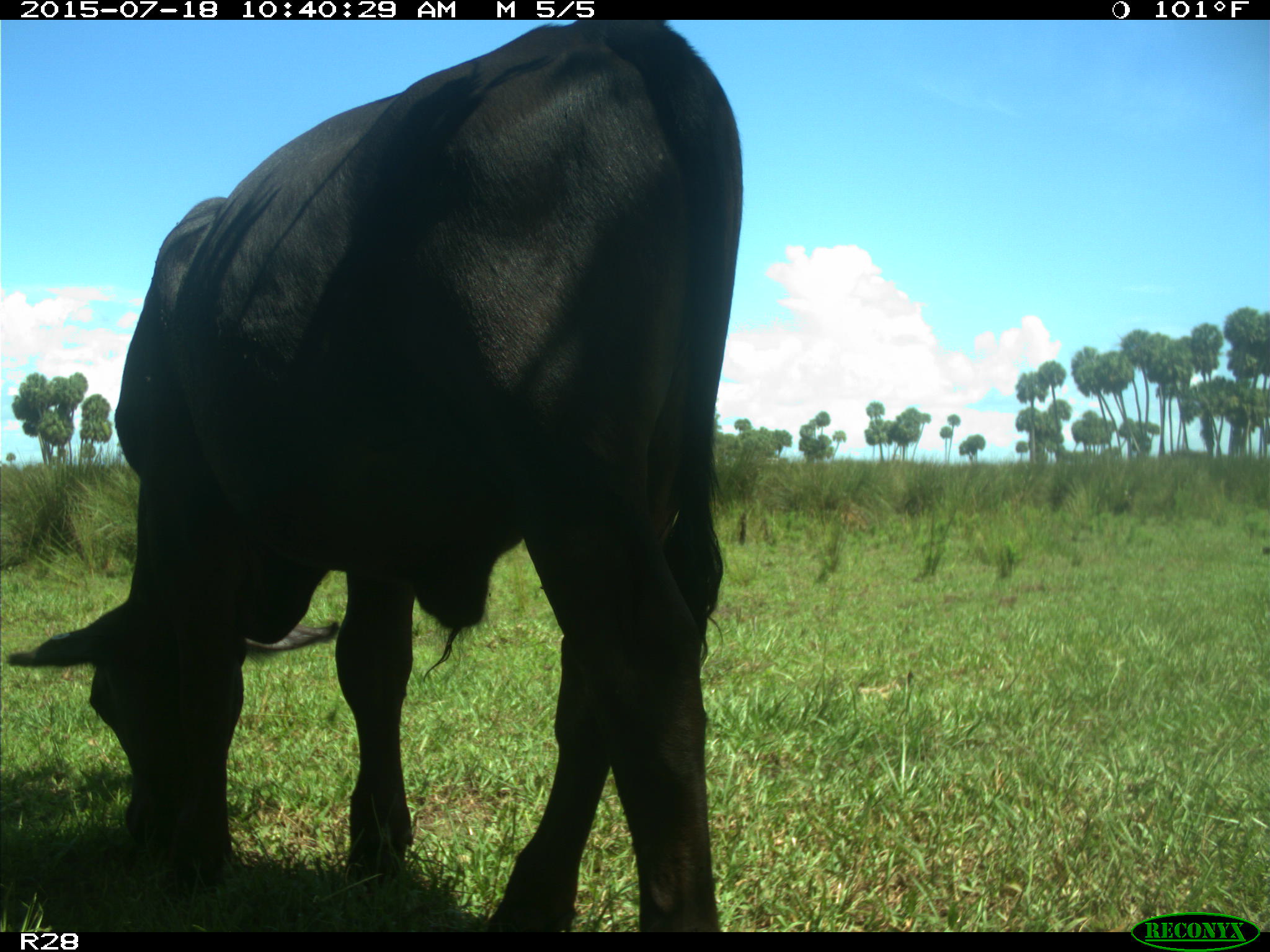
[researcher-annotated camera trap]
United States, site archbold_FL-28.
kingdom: Animalia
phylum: Chordata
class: Mammalia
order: Artiodactyla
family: Bovidae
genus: Bos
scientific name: Bos taurus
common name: domestic cow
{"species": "Bos taurus (domestic cow)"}